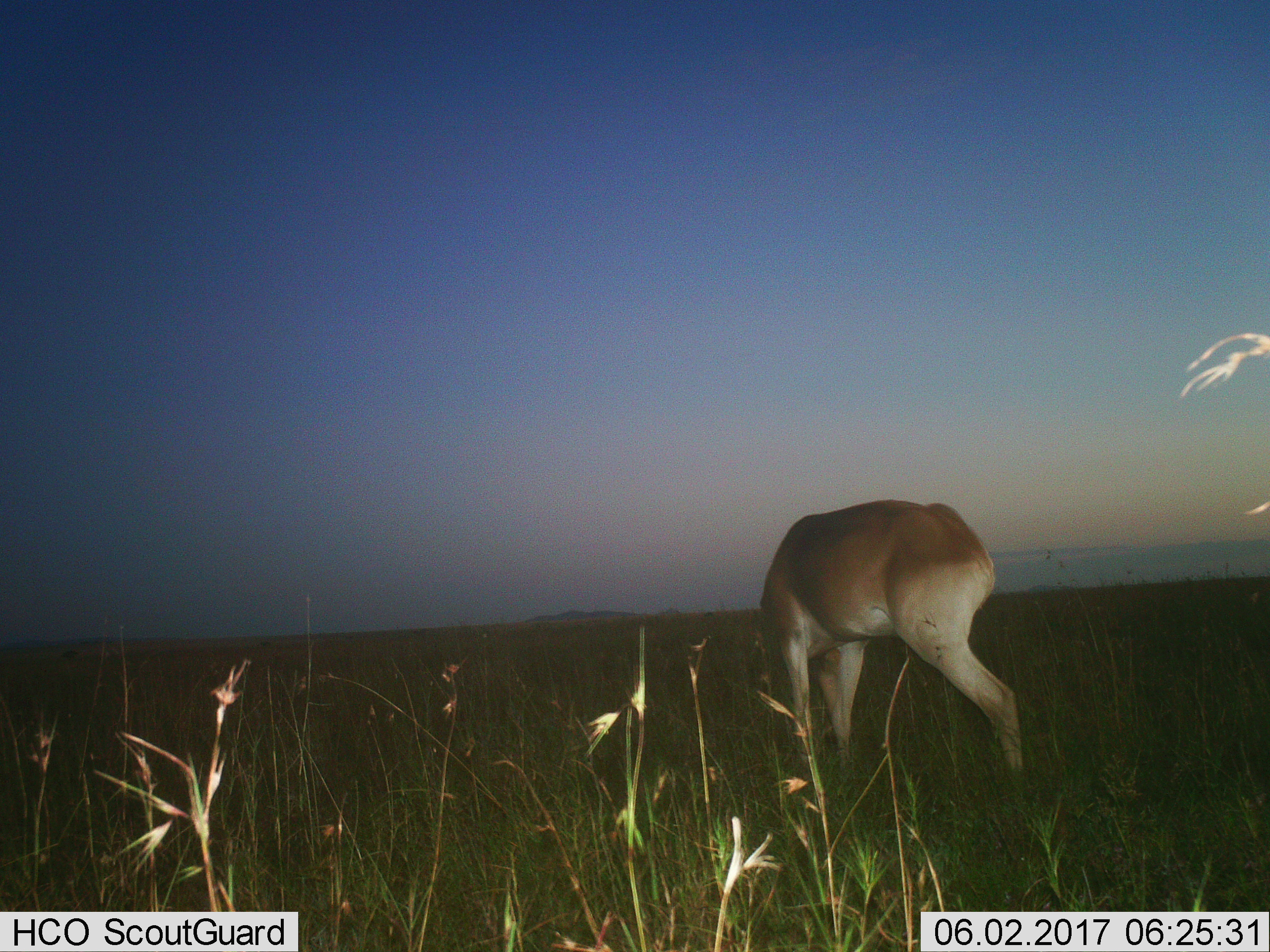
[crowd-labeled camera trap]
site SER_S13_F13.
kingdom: Animalia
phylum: Chordata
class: Mammalia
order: Artiodactyla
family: Bovidae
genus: Alcelaphus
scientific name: Alcelaphus buselaphus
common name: hartebeest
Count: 1.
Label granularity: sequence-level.